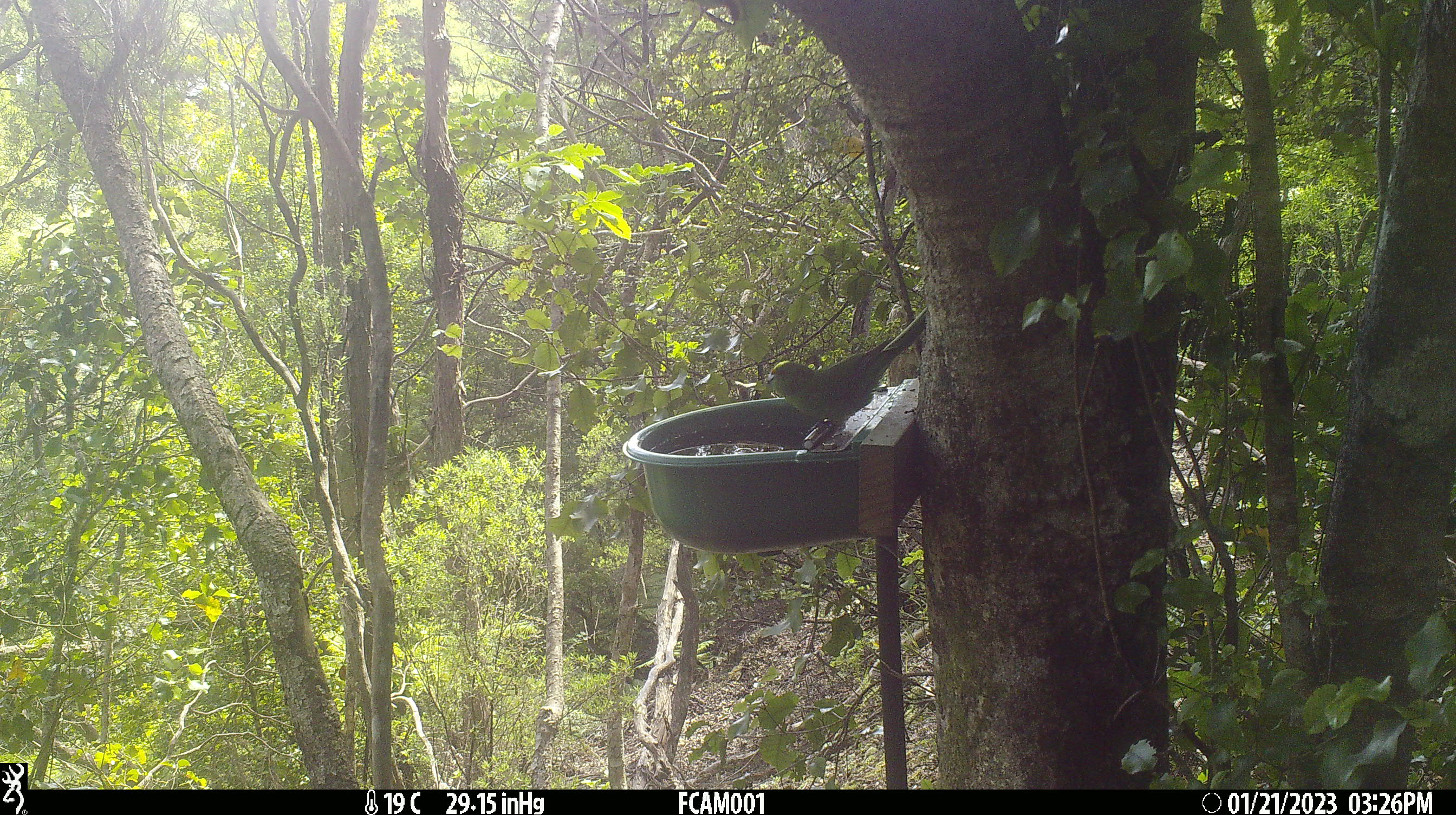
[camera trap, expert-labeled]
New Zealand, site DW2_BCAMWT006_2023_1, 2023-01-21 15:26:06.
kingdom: Animalia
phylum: Chordata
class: Aves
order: Psittaciformes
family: Psittaculidae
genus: Cyanoramphus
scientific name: Cyanoramphus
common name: parakeet